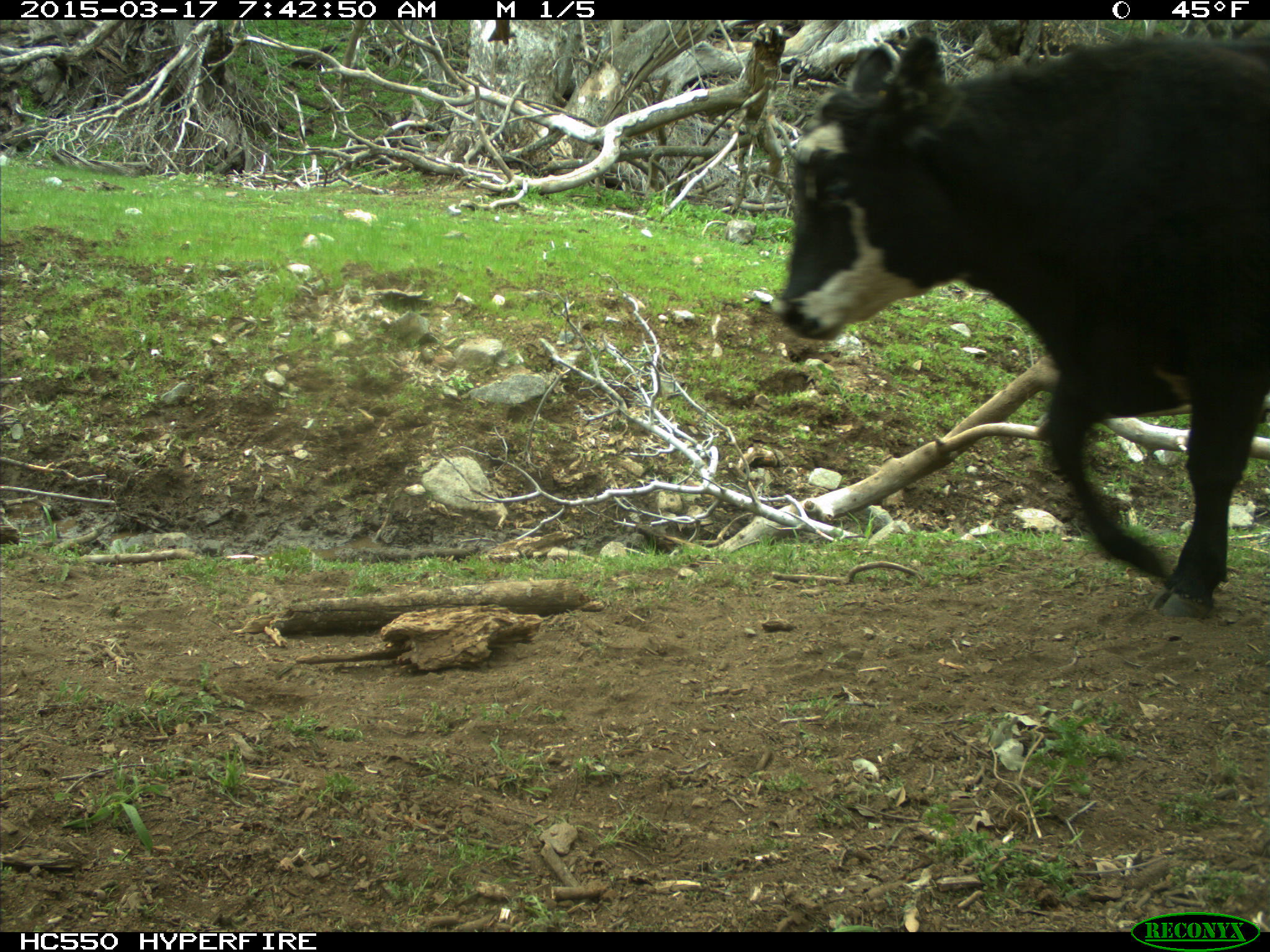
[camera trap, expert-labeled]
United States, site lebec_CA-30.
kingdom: Animalia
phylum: Chordata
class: Mammalia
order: Artiodactyla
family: Bovidae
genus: Bos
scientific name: Bos taurus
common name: domestic cow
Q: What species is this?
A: Bos taurus (domestic cow).